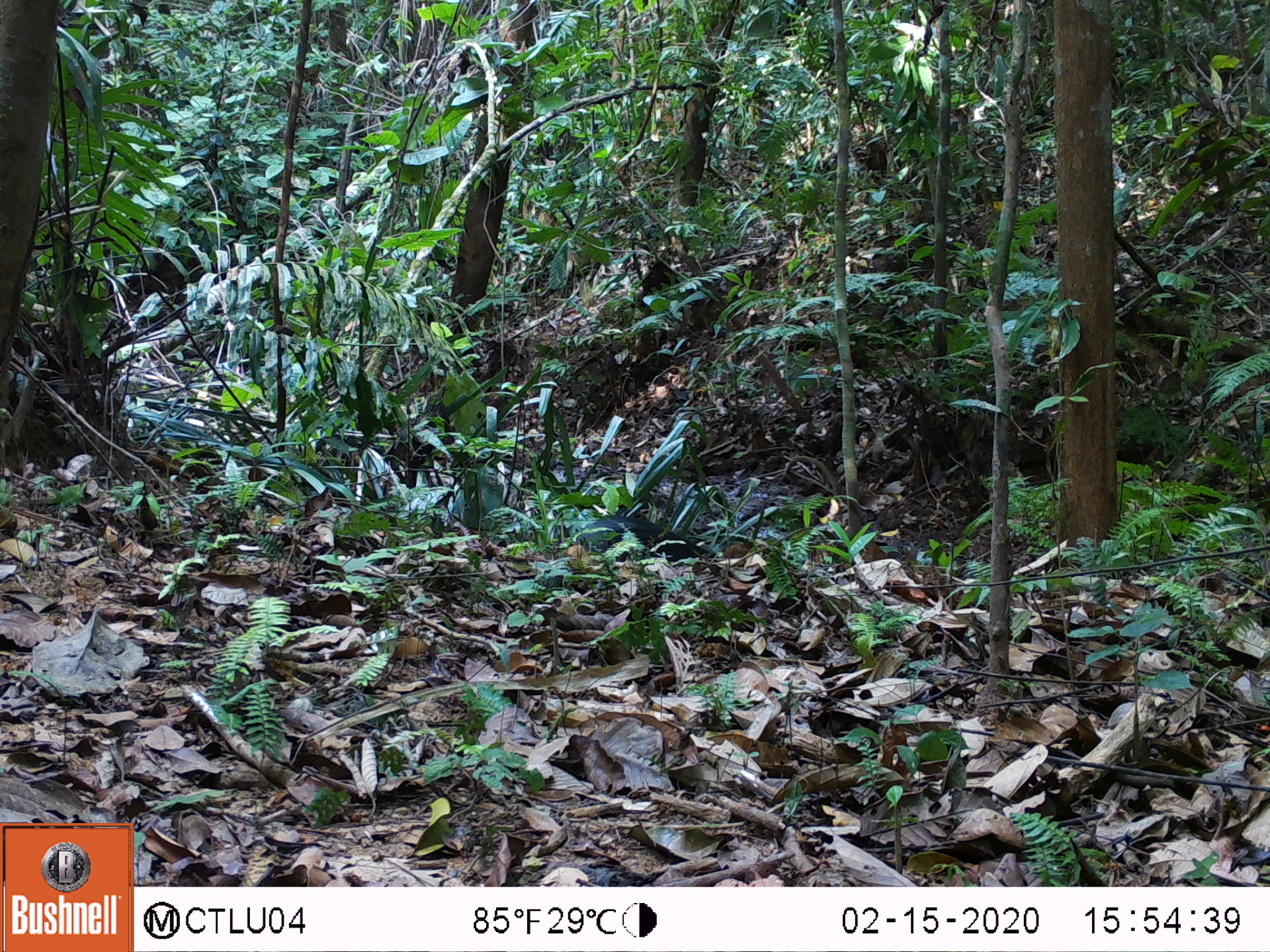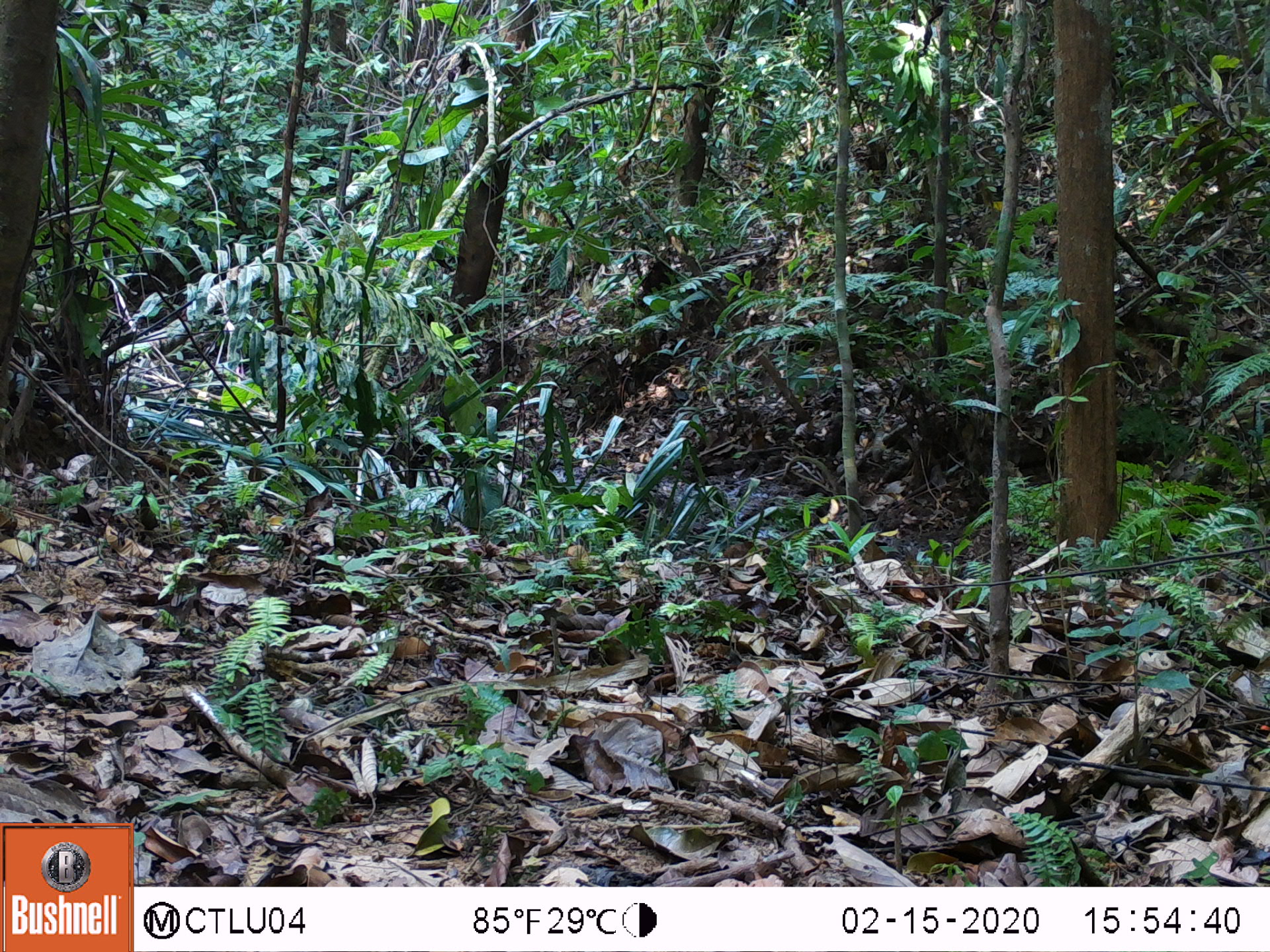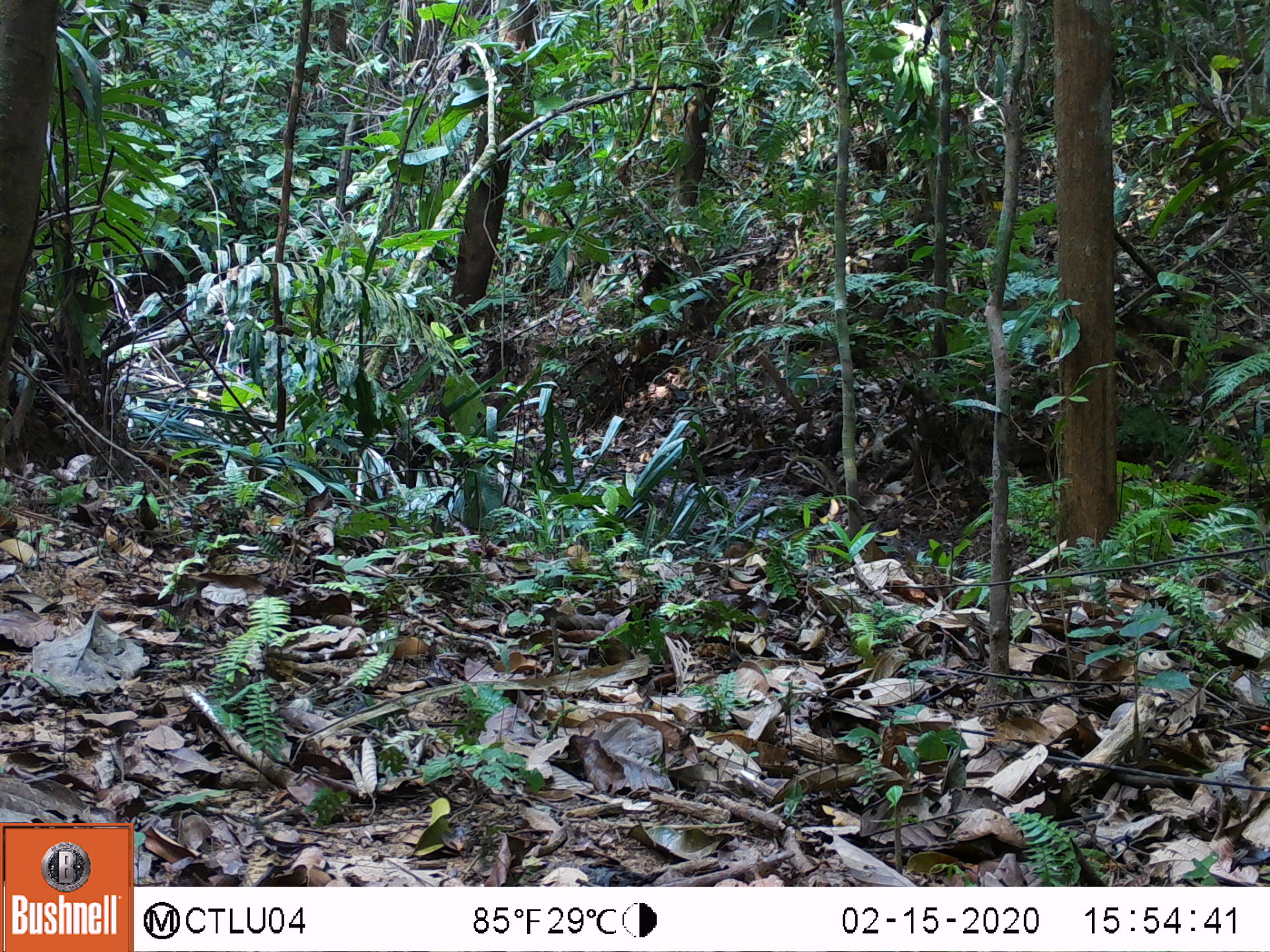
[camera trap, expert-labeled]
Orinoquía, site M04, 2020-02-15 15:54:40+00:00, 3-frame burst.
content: unidentified animal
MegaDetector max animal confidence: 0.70